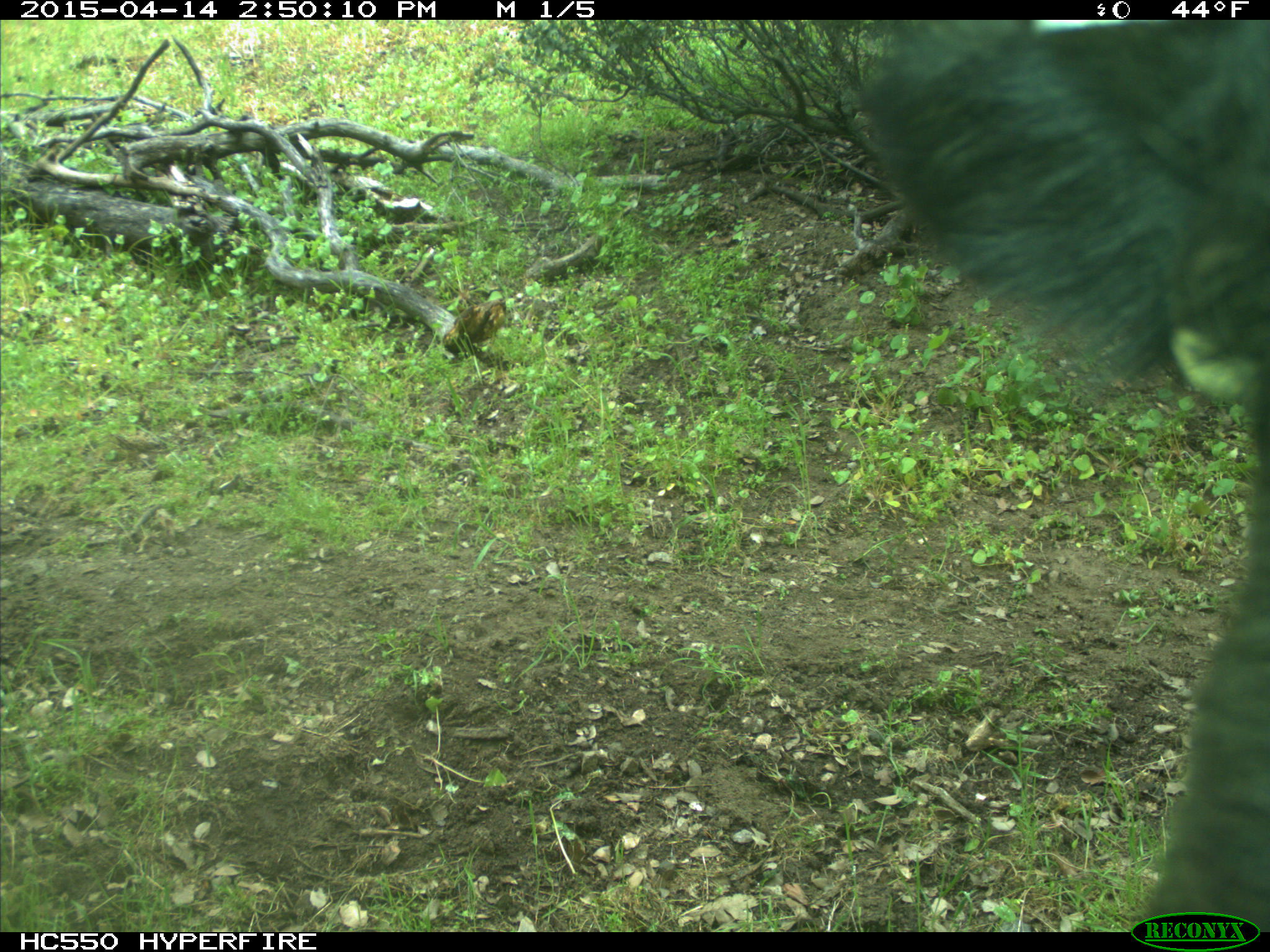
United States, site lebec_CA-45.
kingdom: Animalia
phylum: Chordata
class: Mammalia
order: Artiodactyla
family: Bovidae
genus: Bos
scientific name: Bos taurus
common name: domestic cow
Bos taurus (domestic cow).